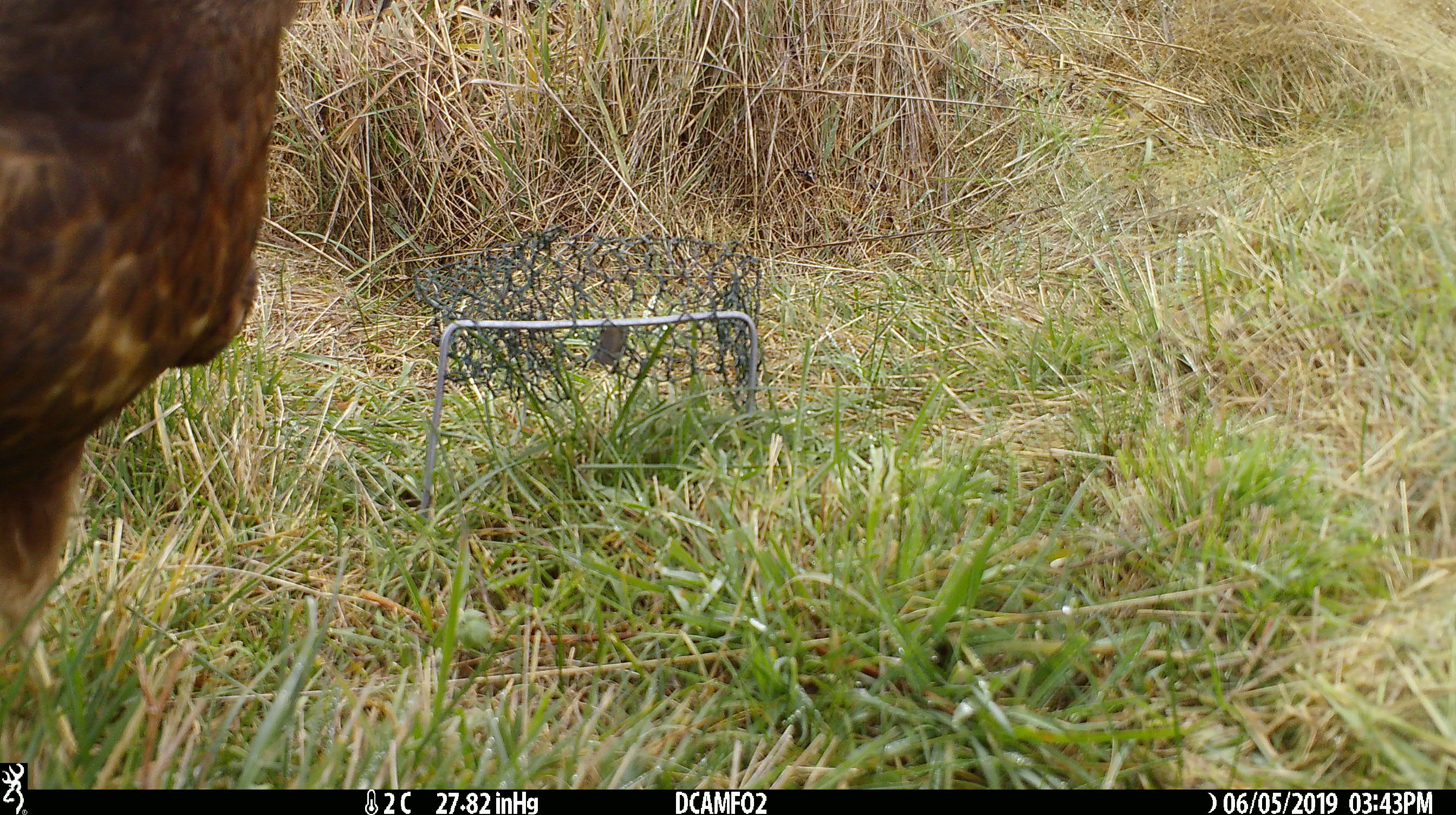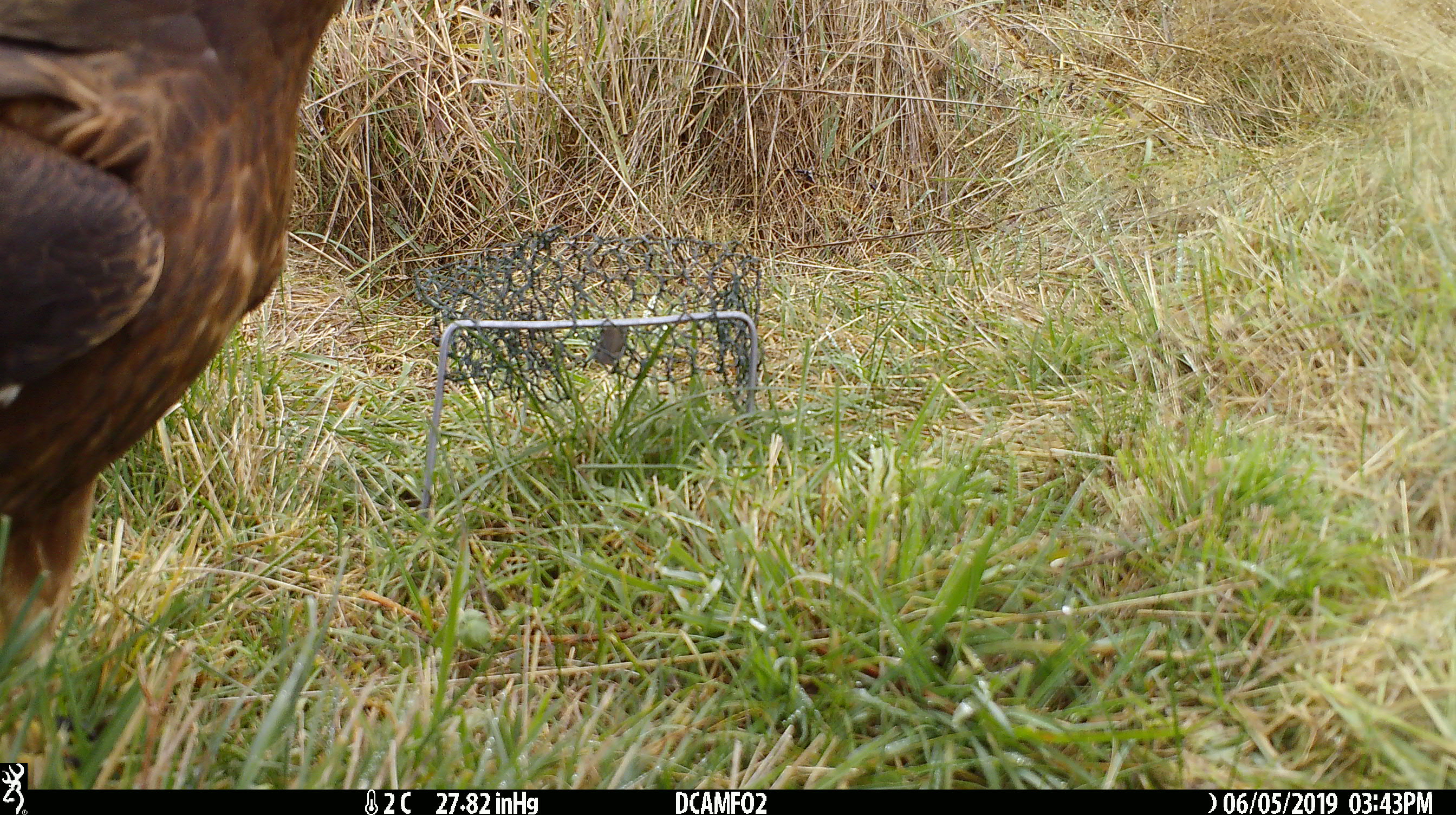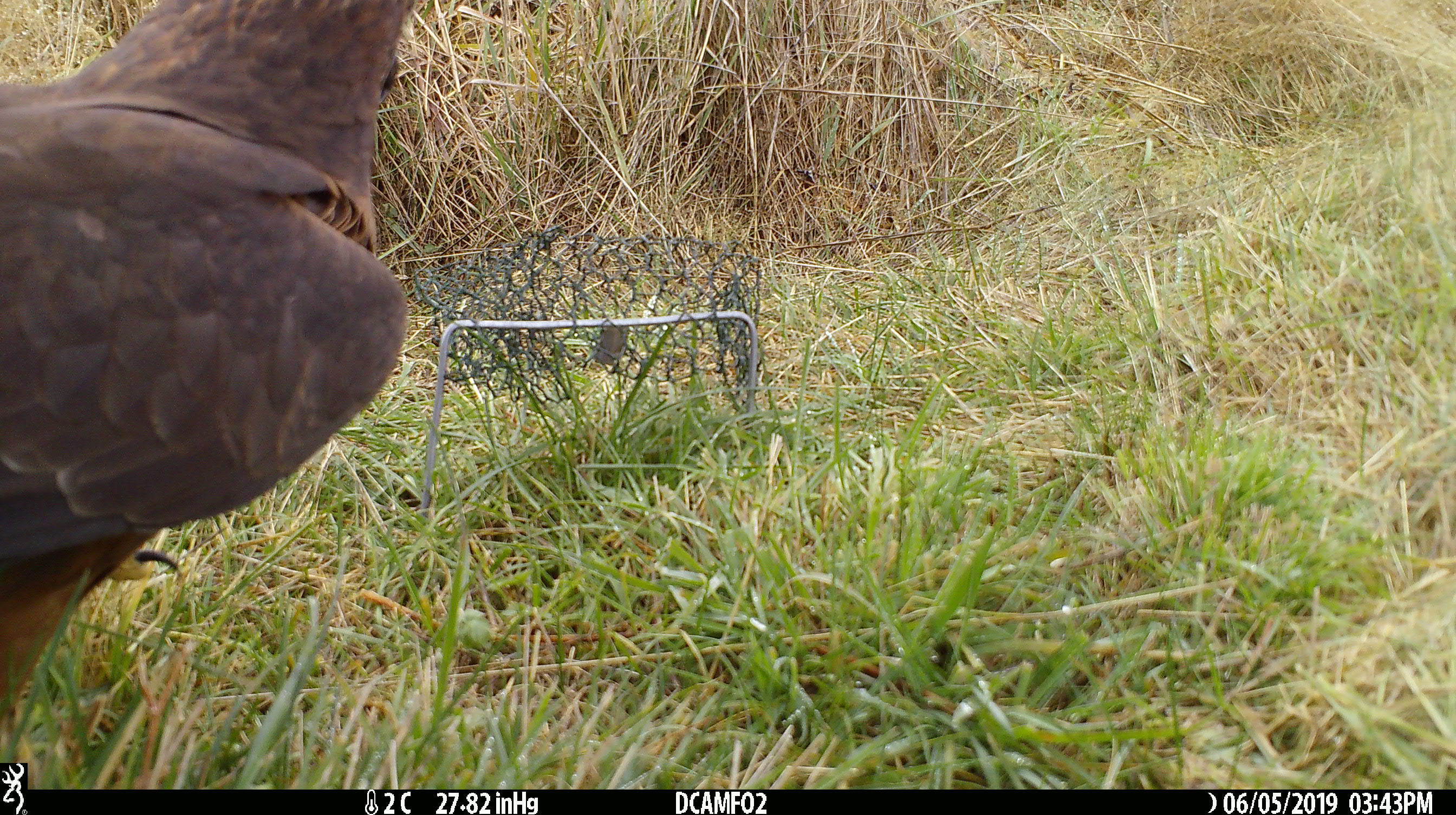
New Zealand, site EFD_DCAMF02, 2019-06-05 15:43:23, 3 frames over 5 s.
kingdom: Animalia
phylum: Chordata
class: Aves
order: Accipitriformes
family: Accipitridae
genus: Circus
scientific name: Circus approximans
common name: swamp harrier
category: harrier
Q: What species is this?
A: Harrier (swamp harrier) (Circus approximans).